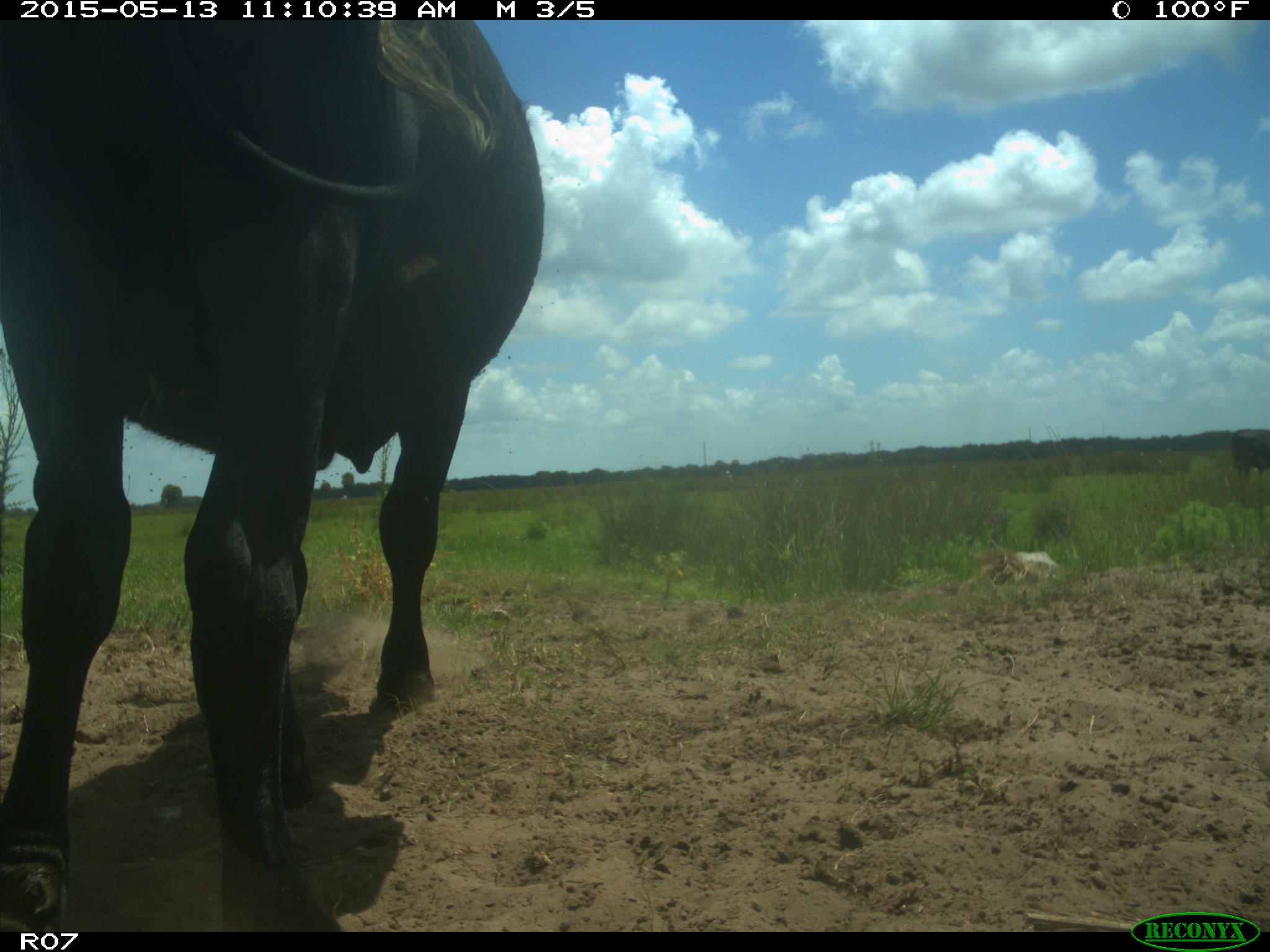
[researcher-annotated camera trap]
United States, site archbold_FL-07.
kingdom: Animalia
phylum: Chordata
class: Mammalia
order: Artiodactyla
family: Bovidae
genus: Bos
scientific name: Bos taurus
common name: domestic cow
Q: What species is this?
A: Bos taurus (domestic cow).